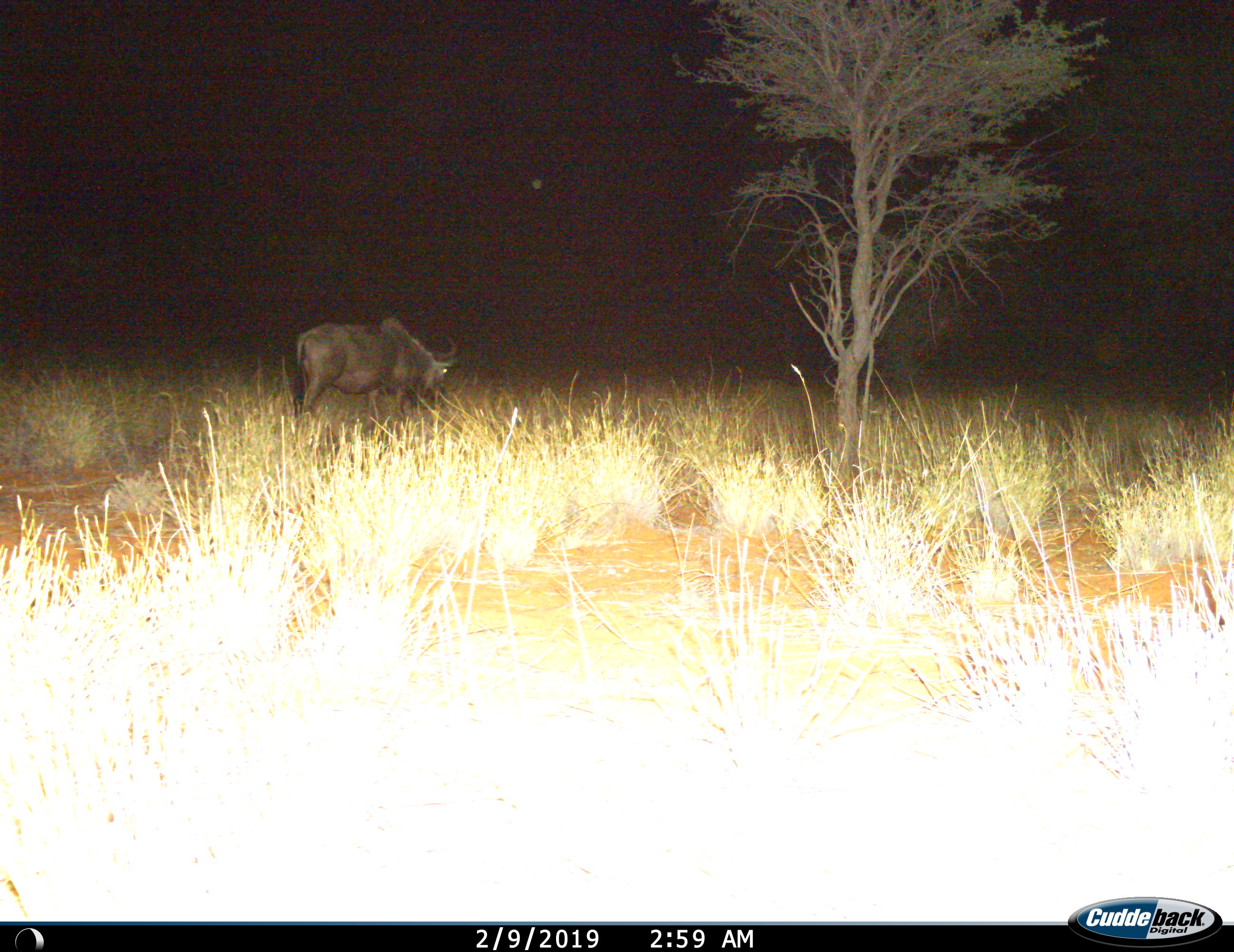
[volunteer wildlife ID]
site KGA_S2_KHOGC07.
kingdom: Animalia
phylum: Chordata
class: Mammalia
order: Artiodactyla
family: Bovidae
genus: Connochaetes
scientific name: Connochaetes taurinus taurinus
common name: blue wildebeest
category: wildebeestblue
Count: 1.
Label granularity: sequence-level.